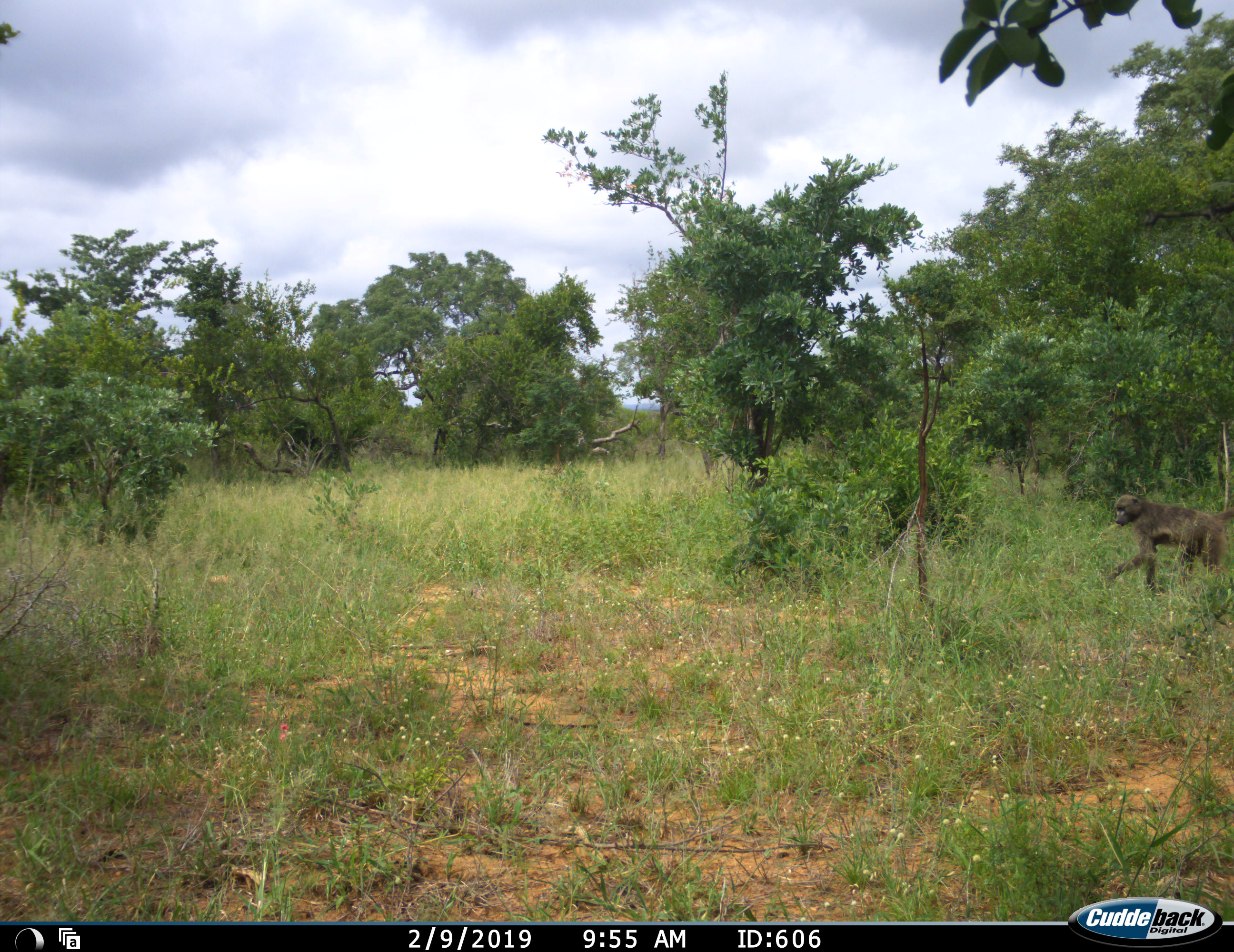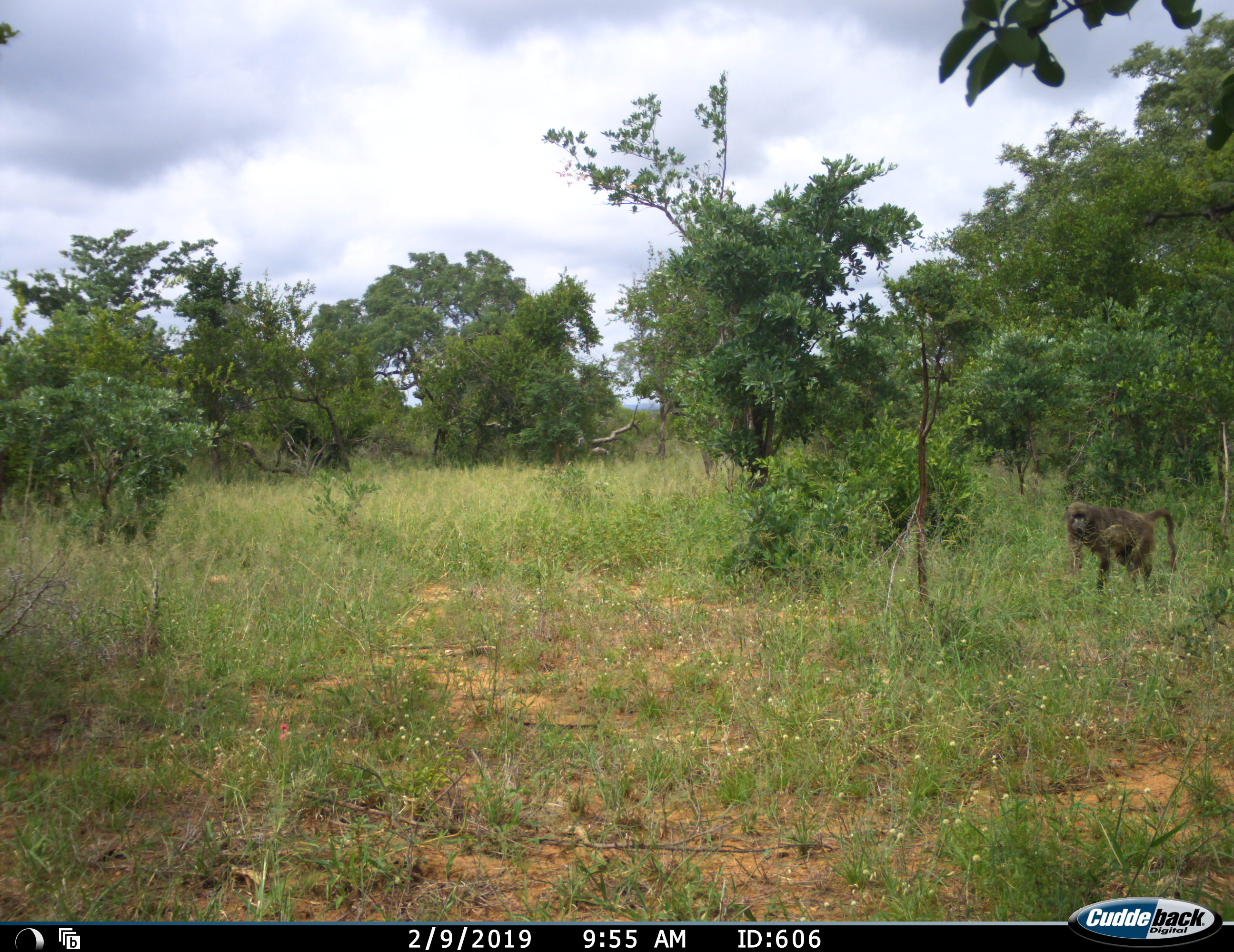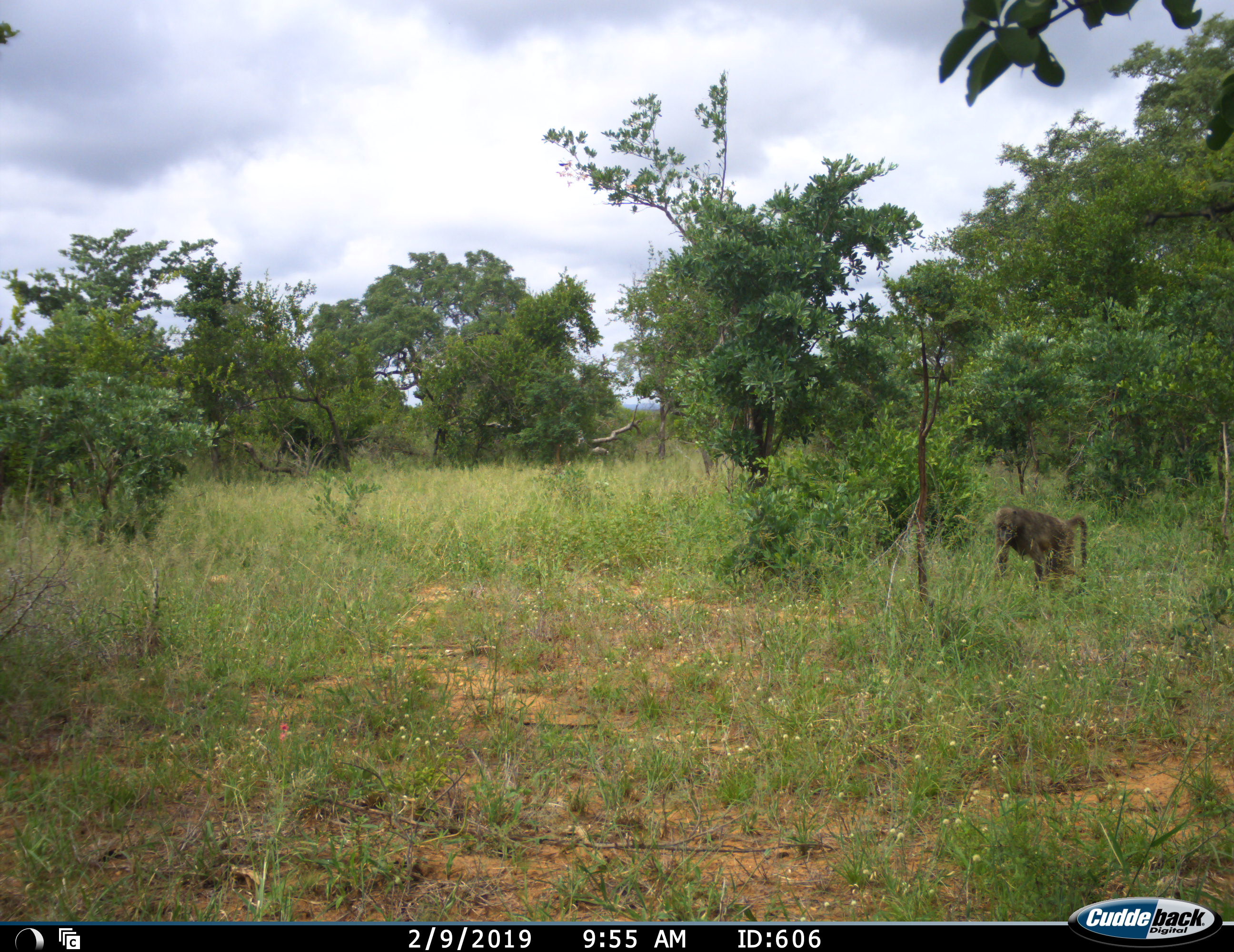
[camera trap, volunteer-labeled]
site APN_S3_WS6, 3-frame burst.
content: unidentified animal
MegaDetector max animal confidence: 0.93